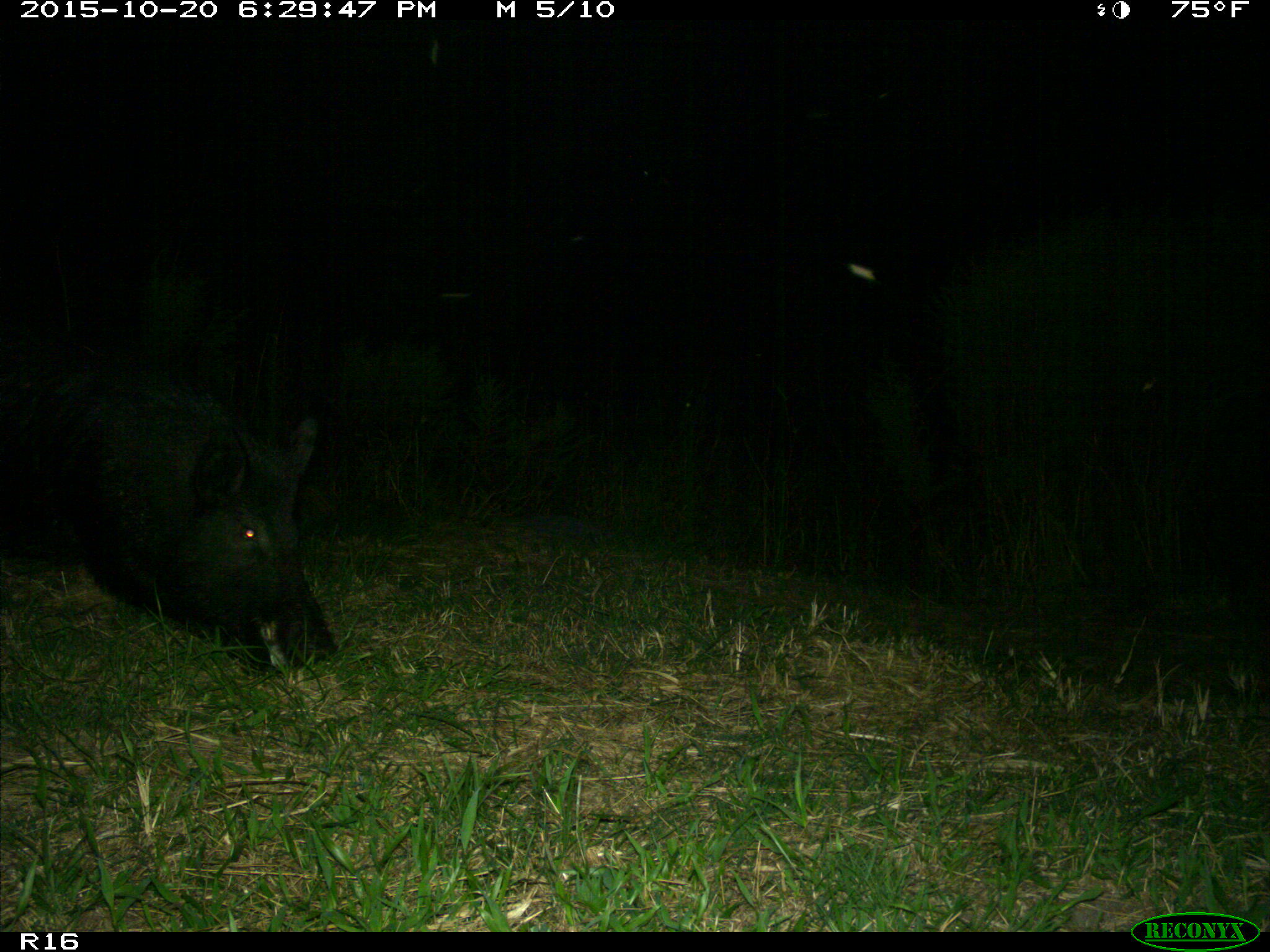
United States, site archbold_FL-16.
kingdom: Animalia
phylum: Chordata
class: Mammalia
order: Artiodactyla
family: Suidae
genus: Sus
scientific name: Sus scrofa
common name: wild boar